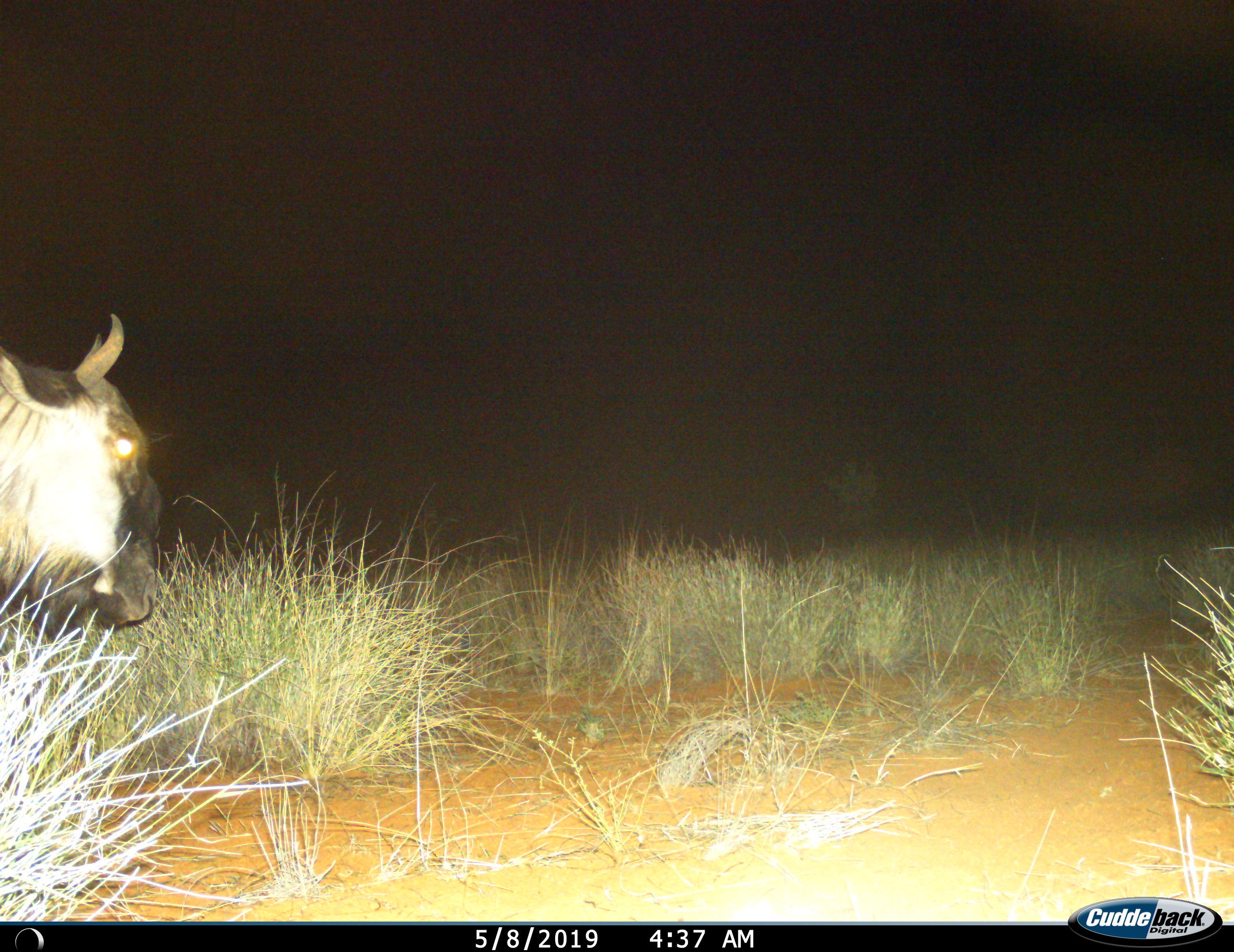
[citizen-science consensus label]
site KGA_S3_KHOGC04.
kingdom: Animalia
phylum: Chordata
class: Mammalia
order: Artiodactyla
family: Bovidae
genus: Connochaetes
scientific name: Connochaetes taurinus taurinus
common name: blue wildebeest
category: wildebeestblue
Wildebeestblue (blue wildebeest) (Connochaetes taurinus taurinus), count 1. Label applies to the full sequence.